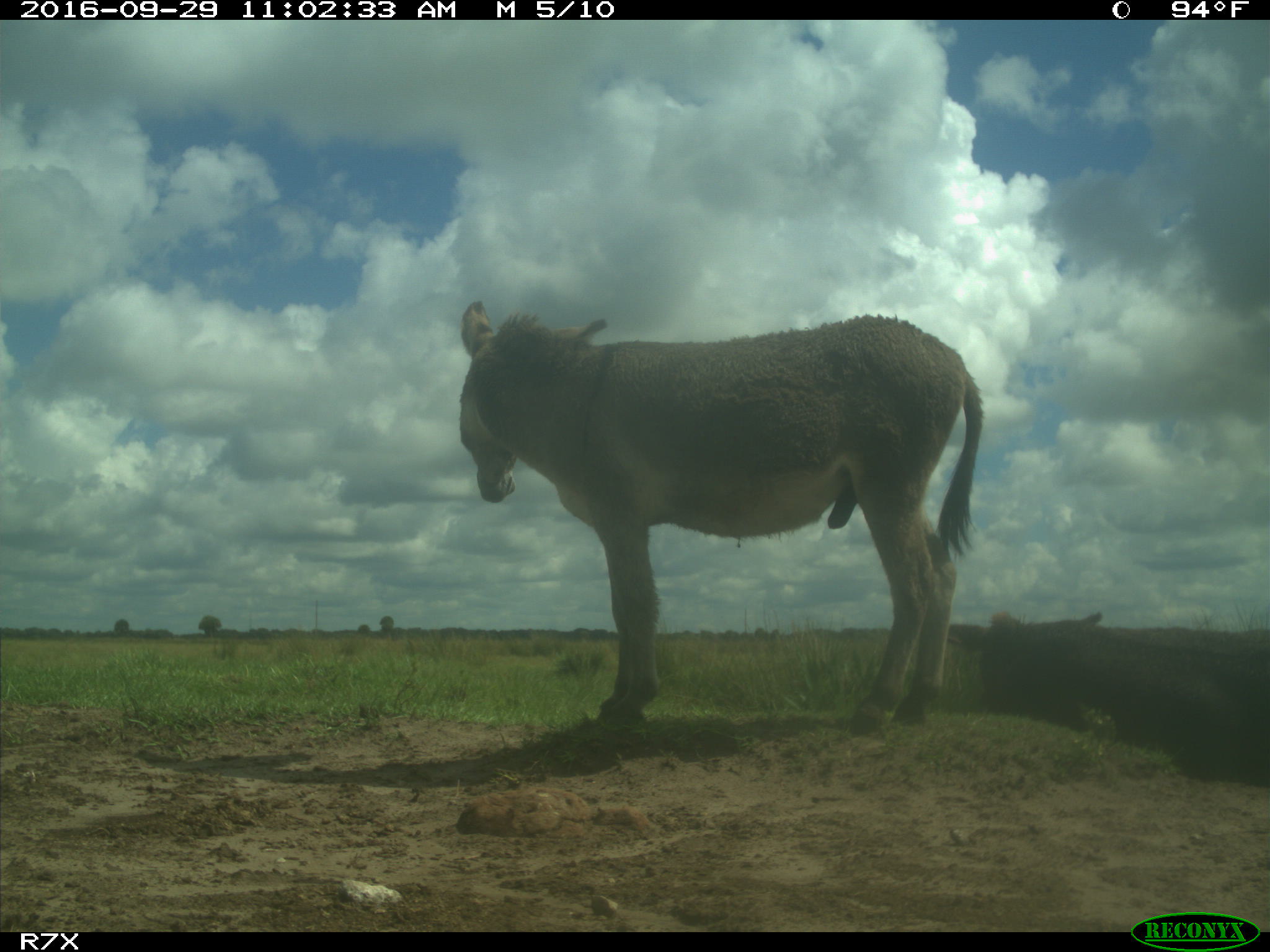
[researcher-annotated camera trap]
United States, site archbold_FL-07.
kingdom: Animalia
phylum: Chordata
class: Mammalia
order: Perissodactyla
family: Equidae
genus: Equus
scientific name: Equus africanus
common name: african wild ass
Equus africanus (african wild ass).